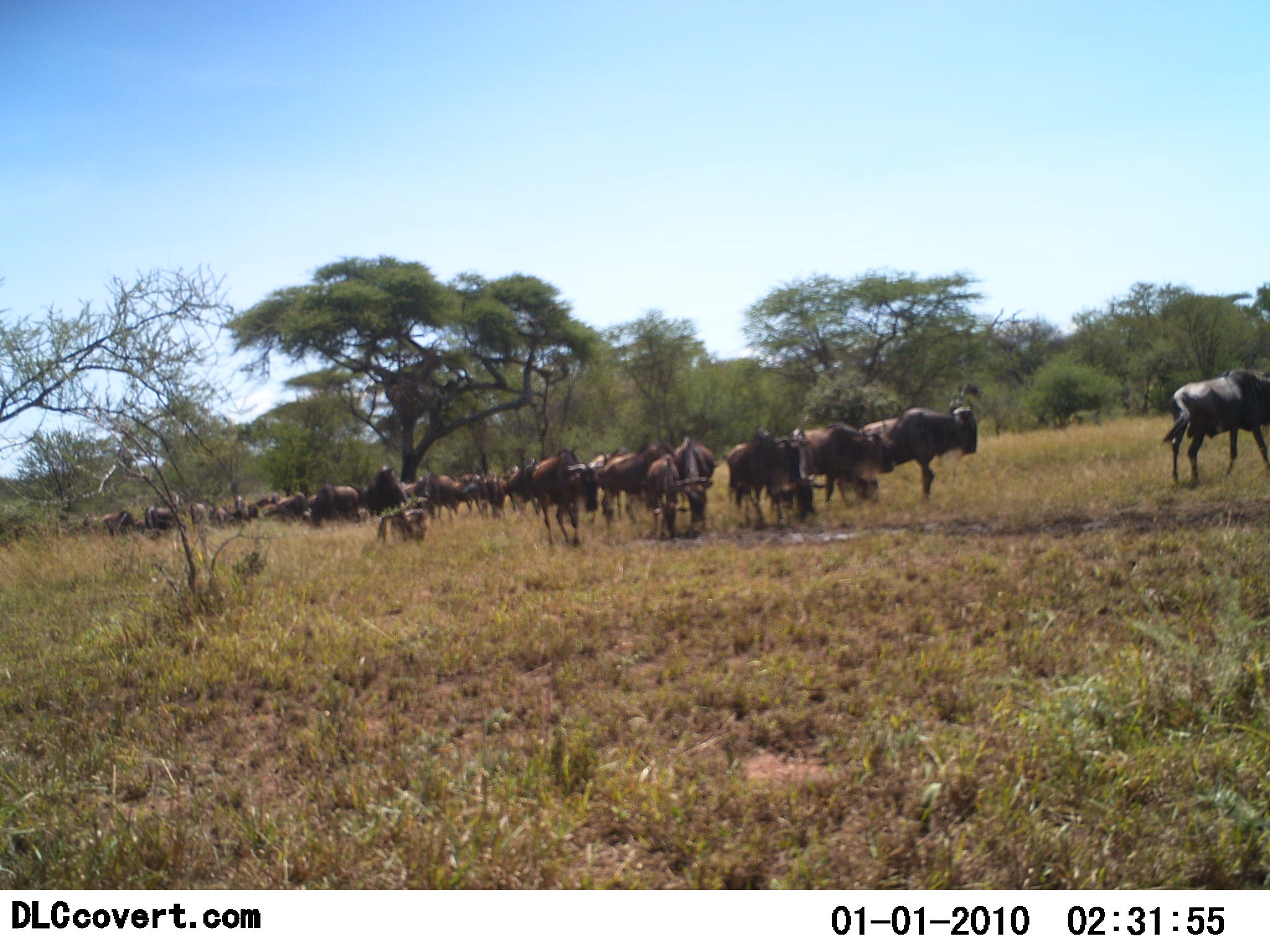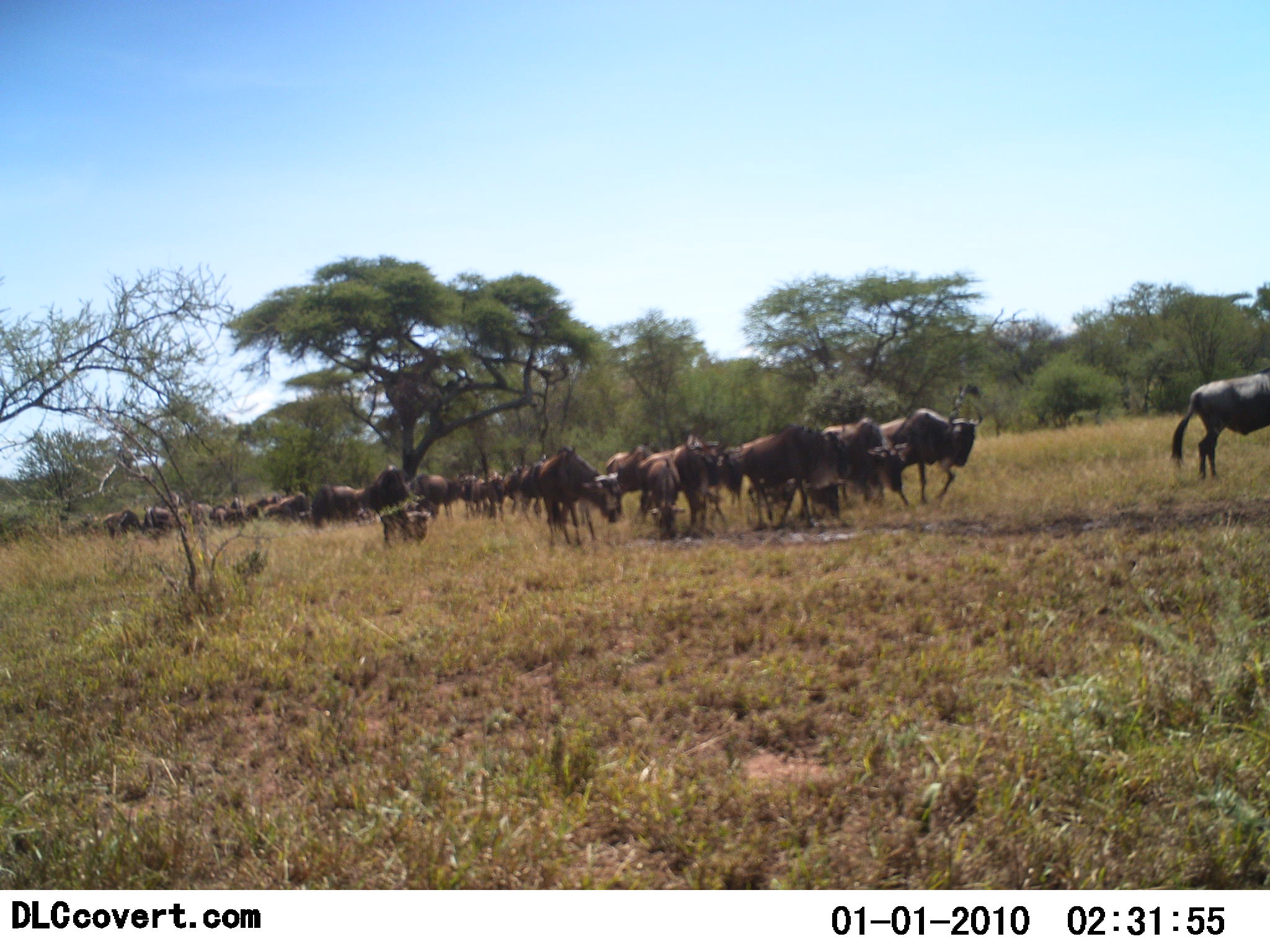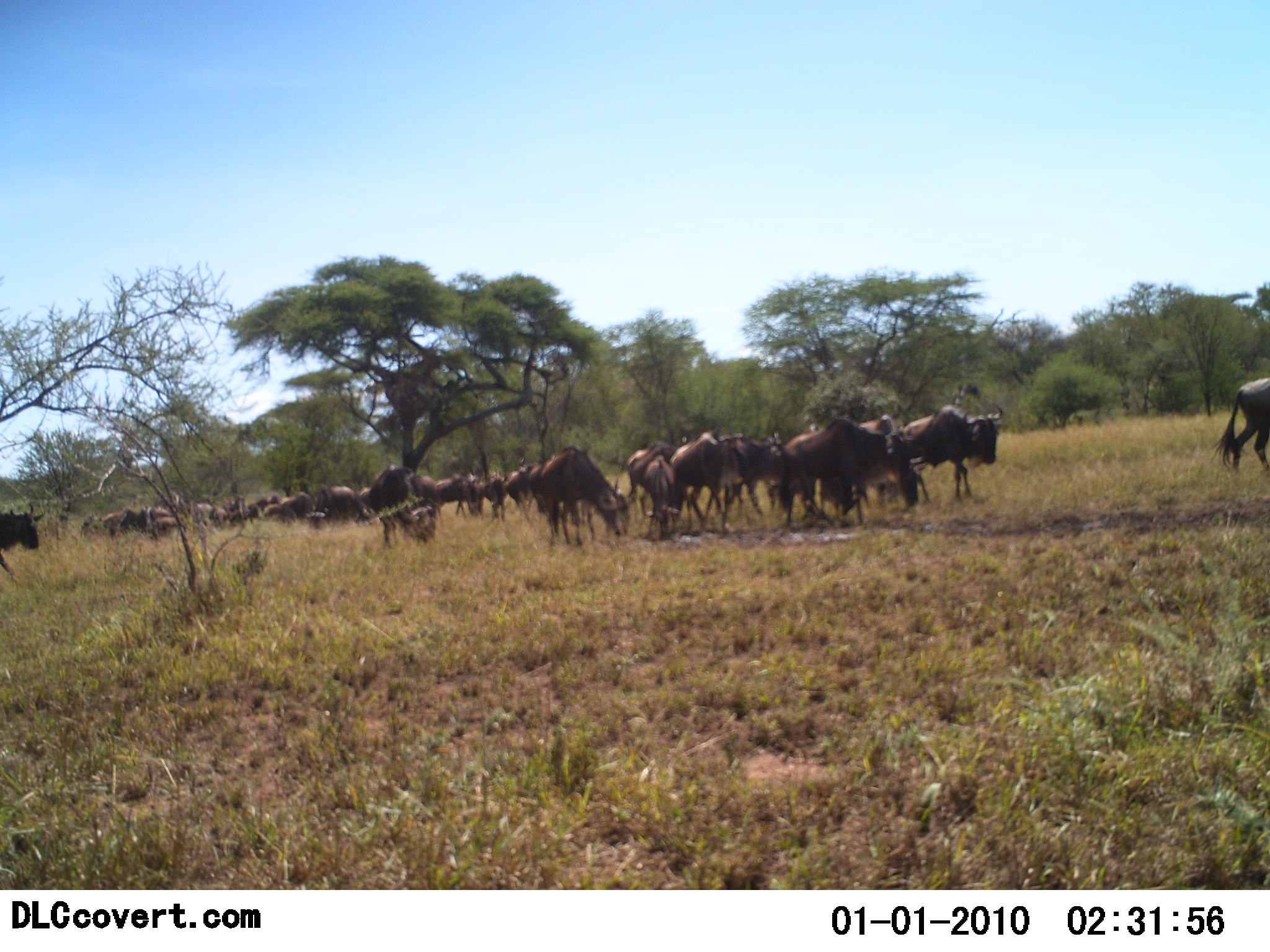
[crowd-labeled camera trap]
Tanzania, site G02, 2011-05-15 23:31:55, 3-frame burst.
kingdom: Animalia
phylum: Chordata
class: Mammalia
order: Artiodactyla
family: Bovidae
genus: Connochaetes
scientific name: Connochaetes taurinus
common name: blue wildebeest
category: wildebeest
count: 11-50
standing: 40%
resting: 0%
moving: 90%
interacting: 0%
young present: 10%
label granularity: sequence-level